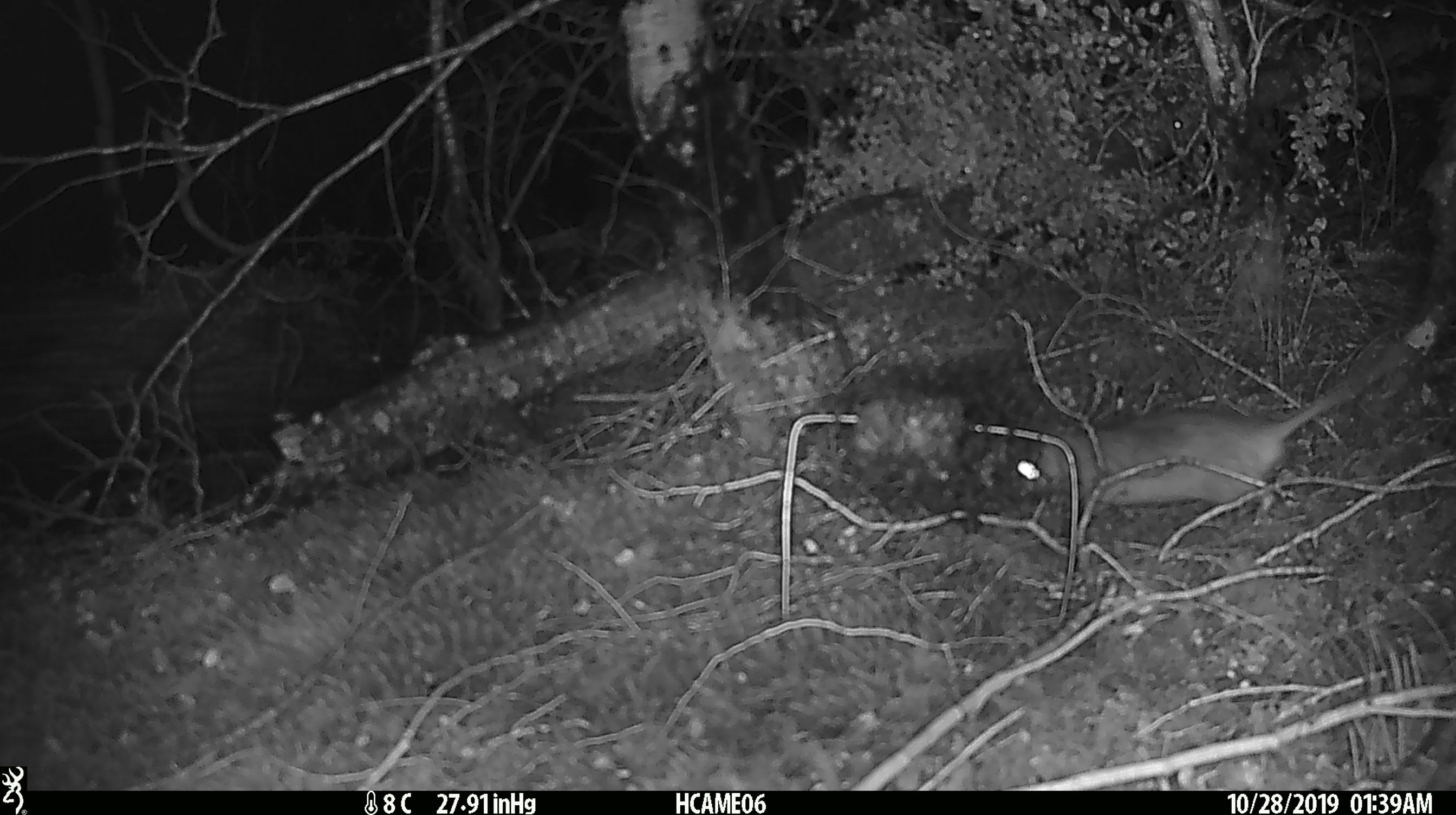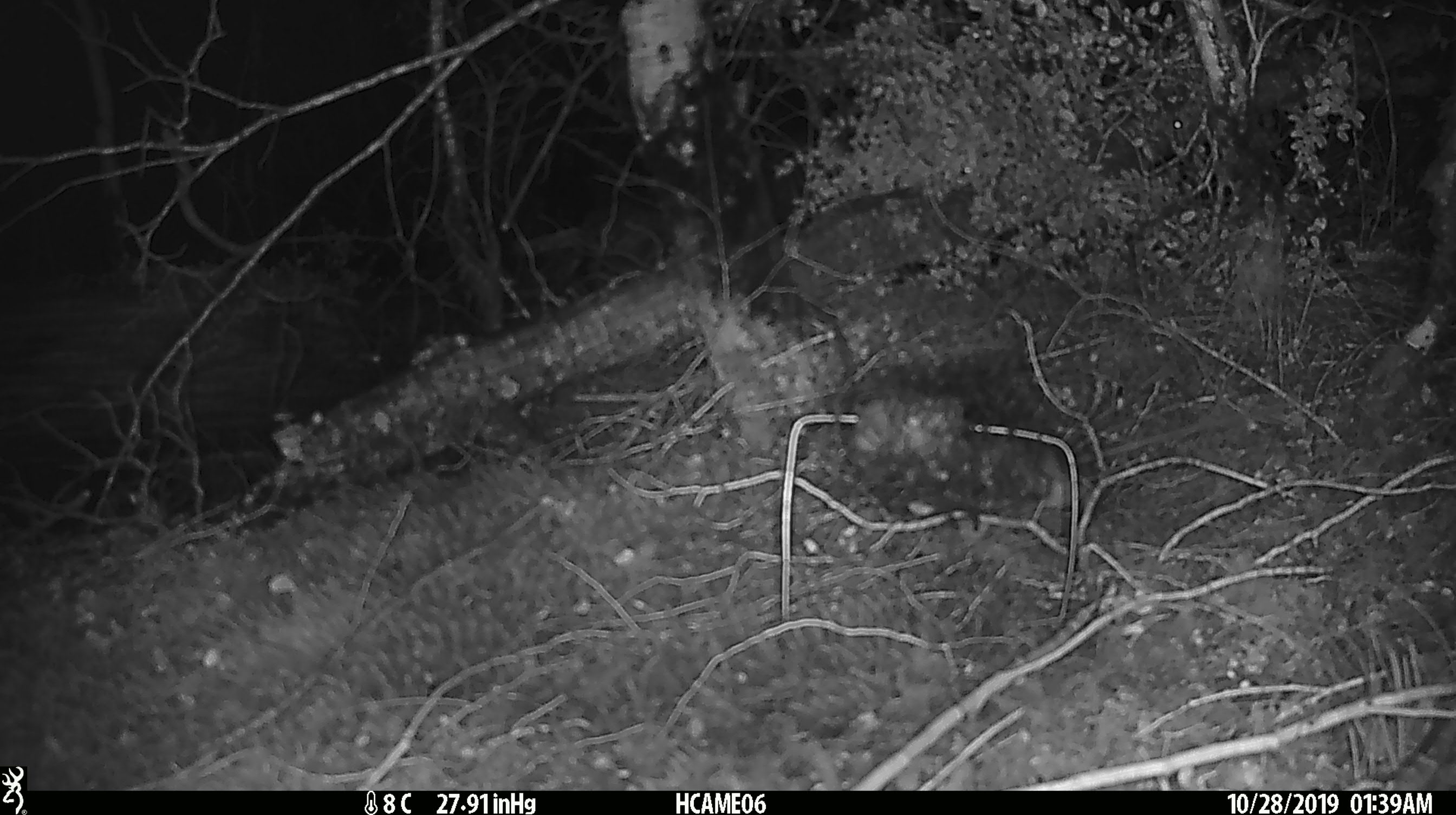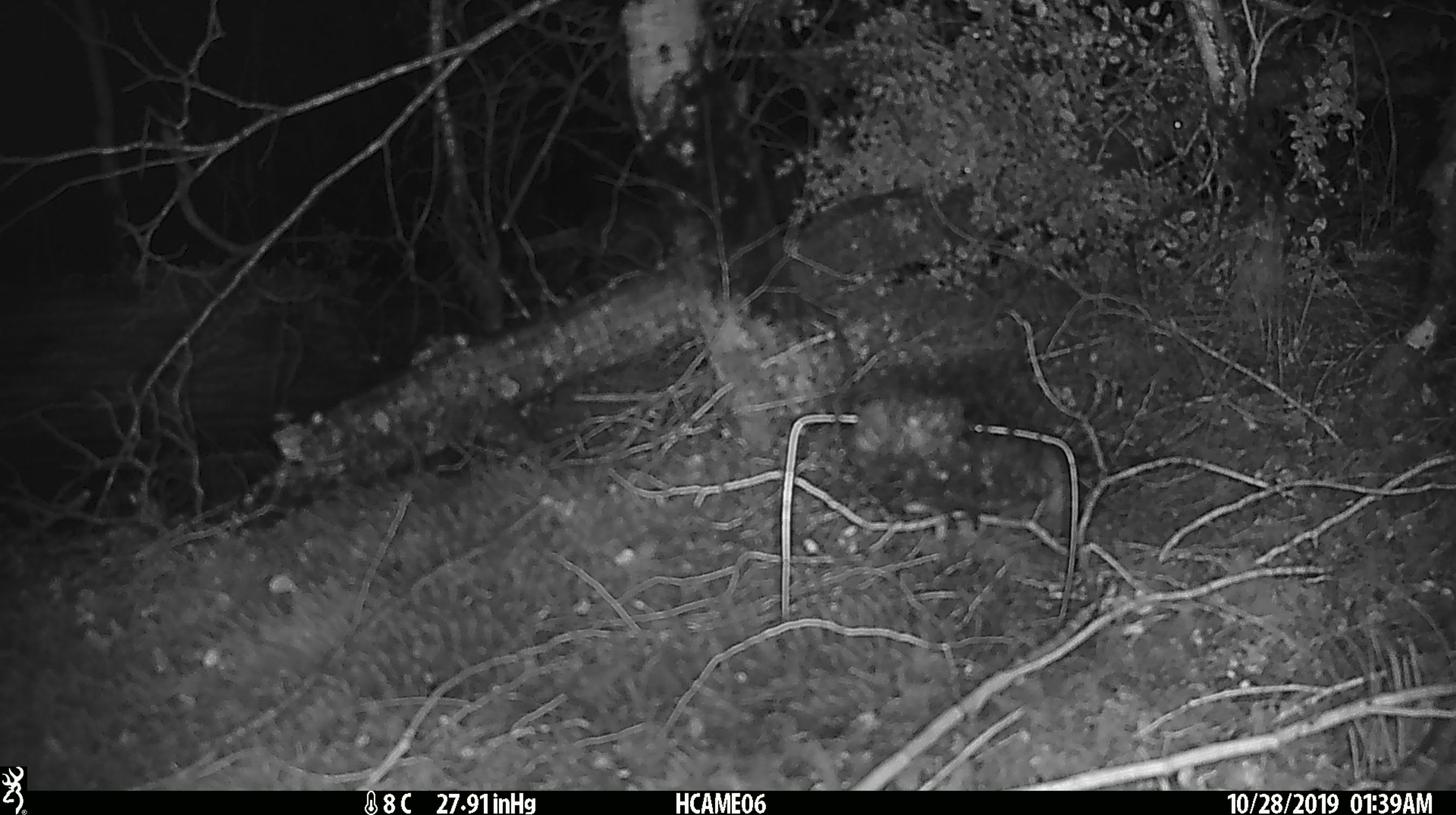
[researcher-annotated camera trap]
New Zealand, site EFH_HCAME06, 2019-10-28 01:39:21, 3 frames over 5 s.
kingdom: Animalia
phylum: Chordata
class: Mammalia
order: Rodentia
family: Muridae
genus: Rattus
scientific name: Rattus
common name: rat